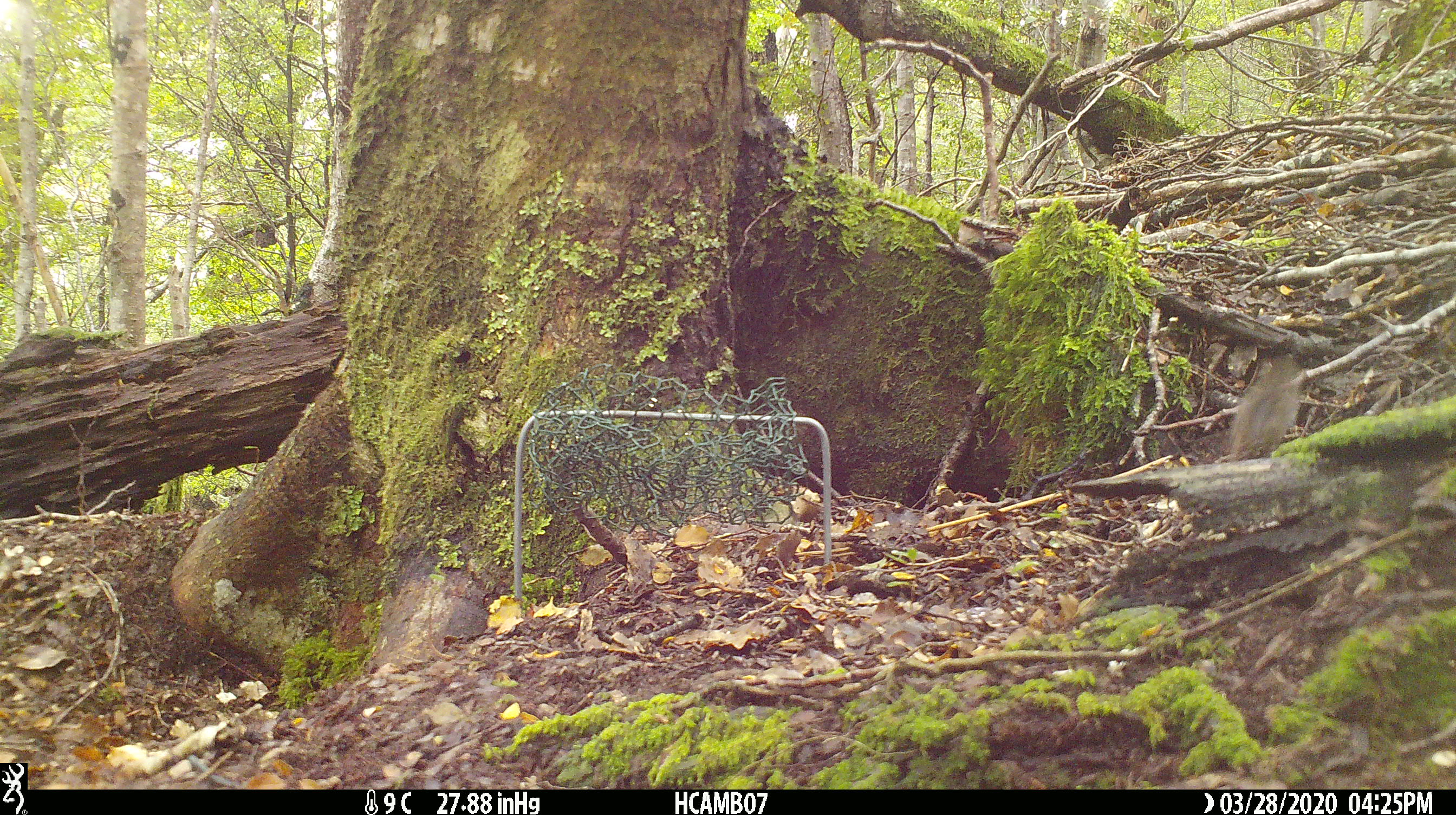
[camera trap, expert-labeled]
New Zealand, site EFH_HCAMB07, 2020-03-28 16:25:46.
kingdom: Animalia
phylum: Chordata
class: Mammalia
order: Rodentia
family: Muridae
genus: Mus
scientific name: Mus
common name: mouse